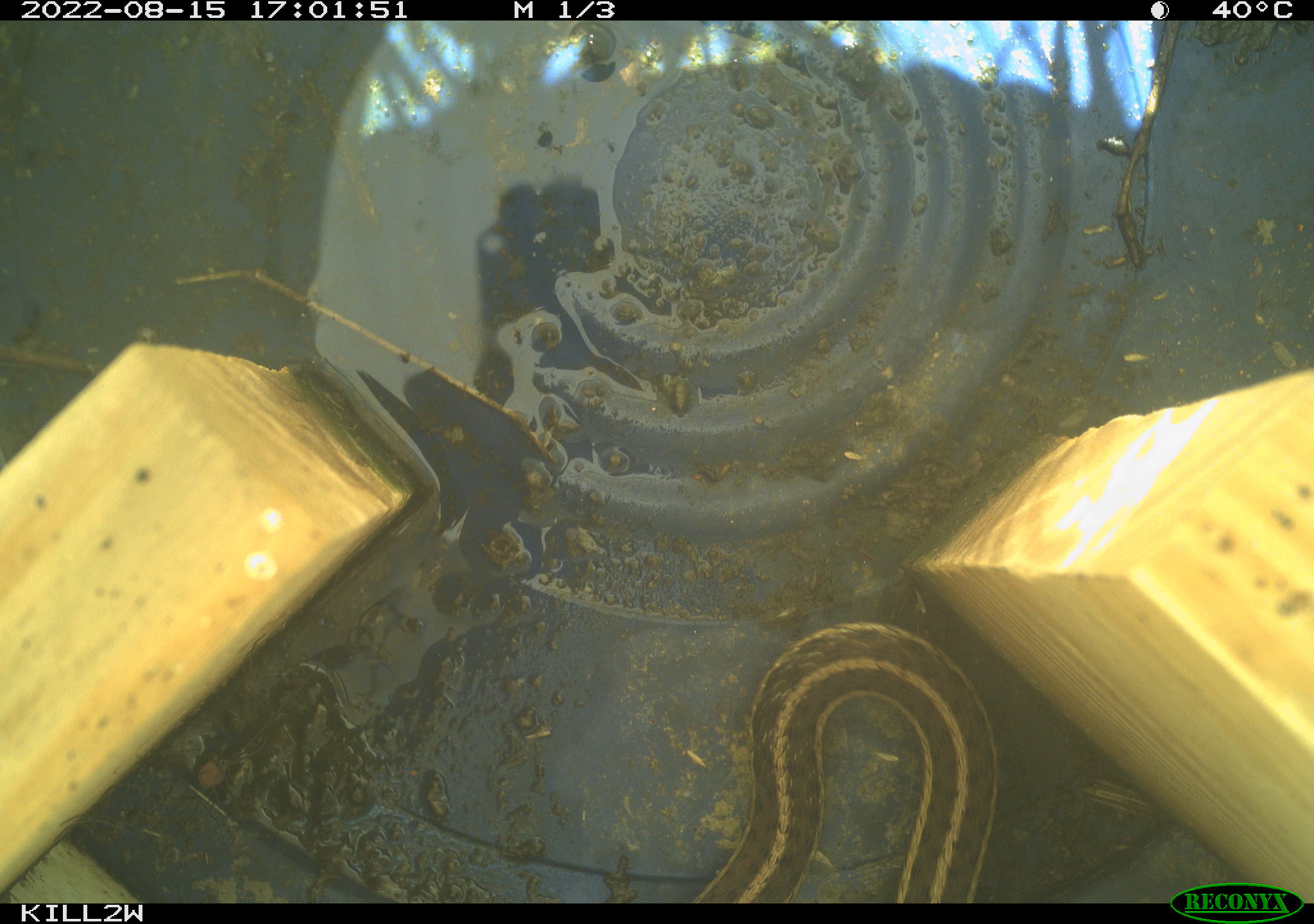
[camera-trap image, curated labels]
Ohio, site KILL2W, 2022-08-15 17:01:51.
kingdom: Animalia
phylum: Chordata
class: Reptilia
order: Squamata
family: Colubridae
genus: Thamnophis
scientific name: Thamnophis sirtalis sirtalis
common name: eastern gartersnake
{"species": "eastern gartersnake (Thamnophis sirtalis sirtalis)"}